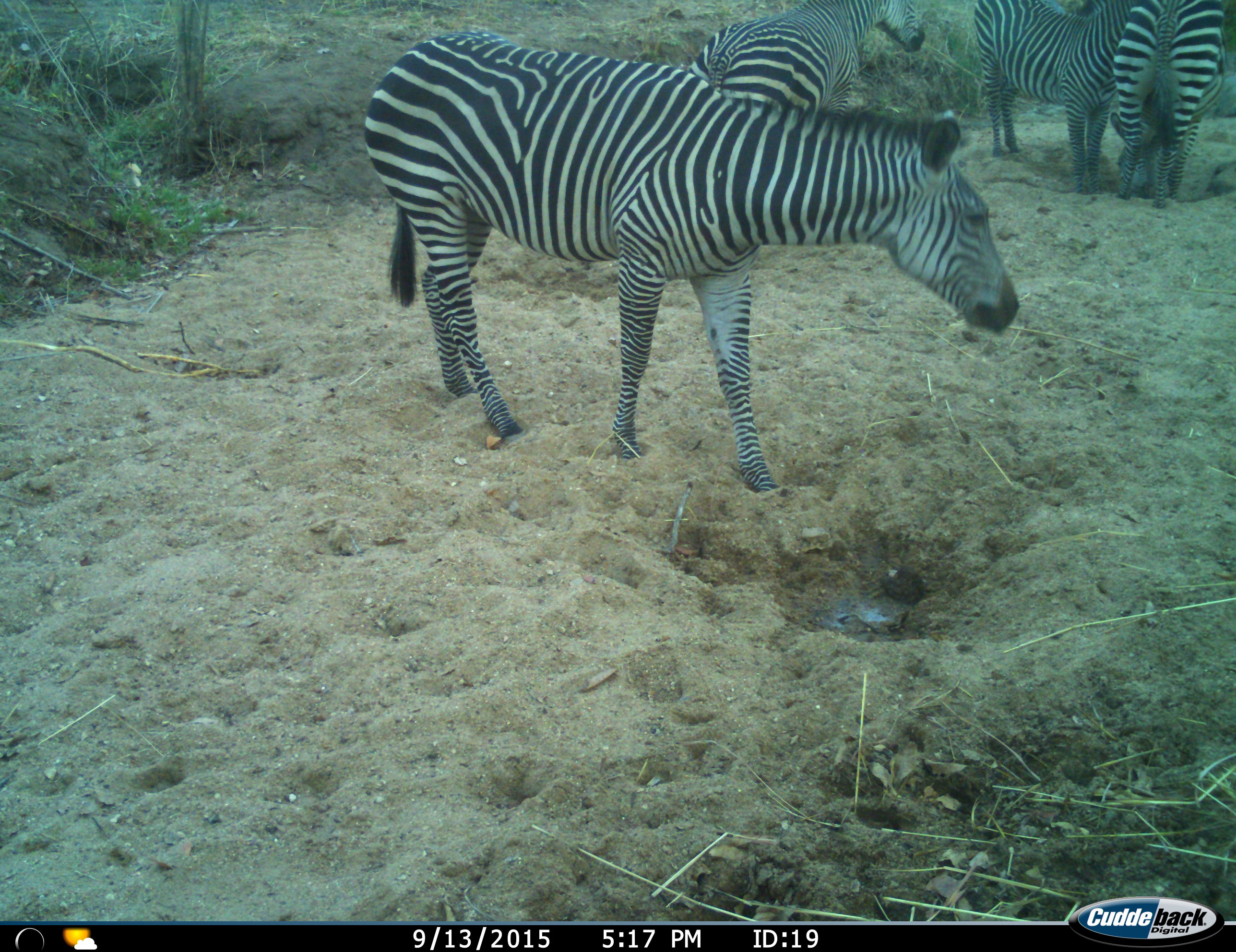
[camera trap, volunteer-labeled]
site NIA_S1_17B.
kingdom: Animalia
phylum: Chordata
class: Mammalia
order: Perissodactyla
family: Equidae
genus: Equus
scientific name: Equus quagga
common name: plains zebra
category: zebraplains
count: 4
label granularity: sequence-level